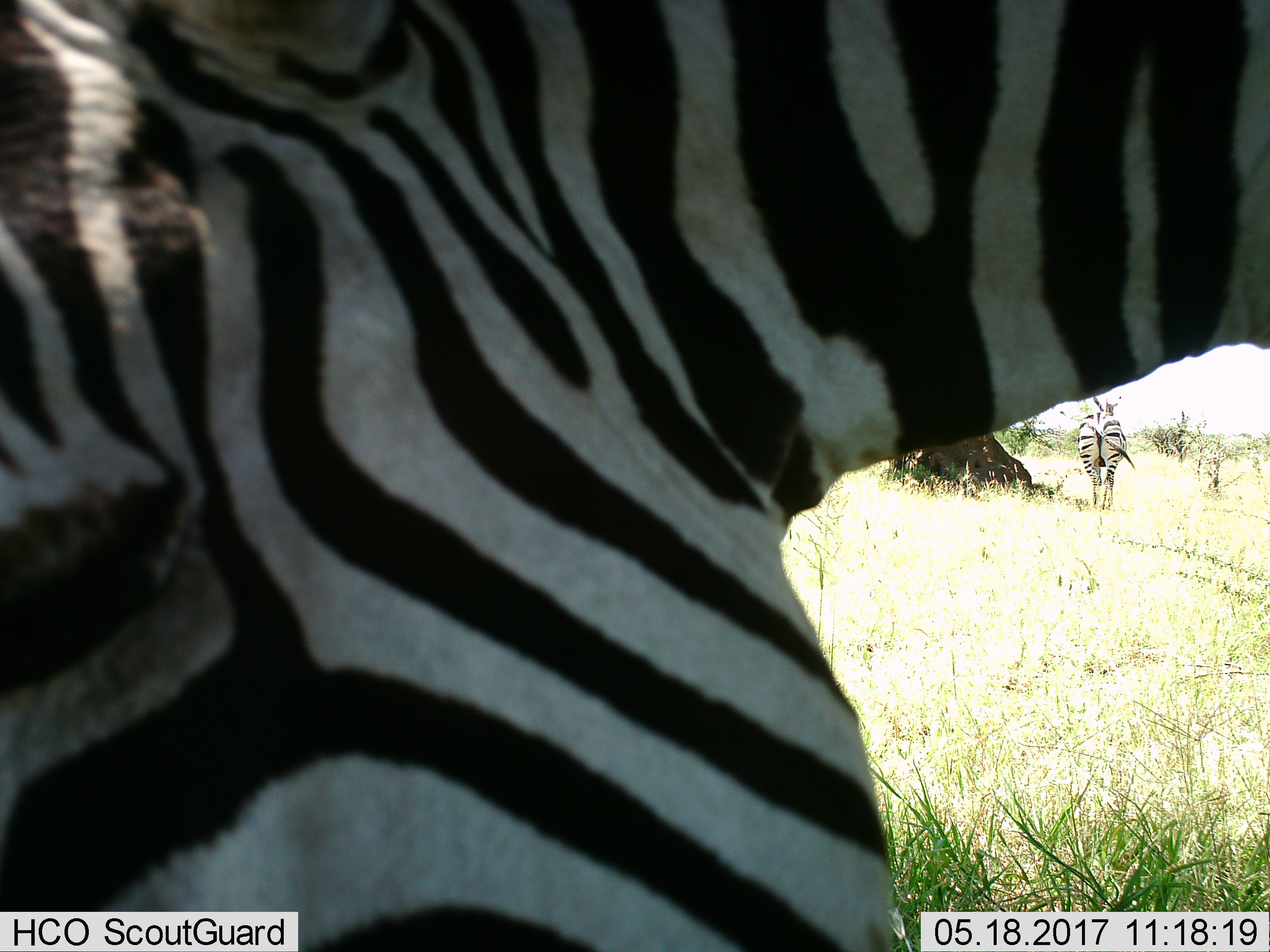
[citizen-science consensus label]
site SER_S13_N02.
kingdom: Animalia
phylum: Chordata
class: Mammalia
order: Perissodactyla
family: Equidae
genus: Equus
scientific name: Equus quagga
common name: plains zebra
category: zebraplains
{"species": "zebraplains (plains zebra) (Equus quagga)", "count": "2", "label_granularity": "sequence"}